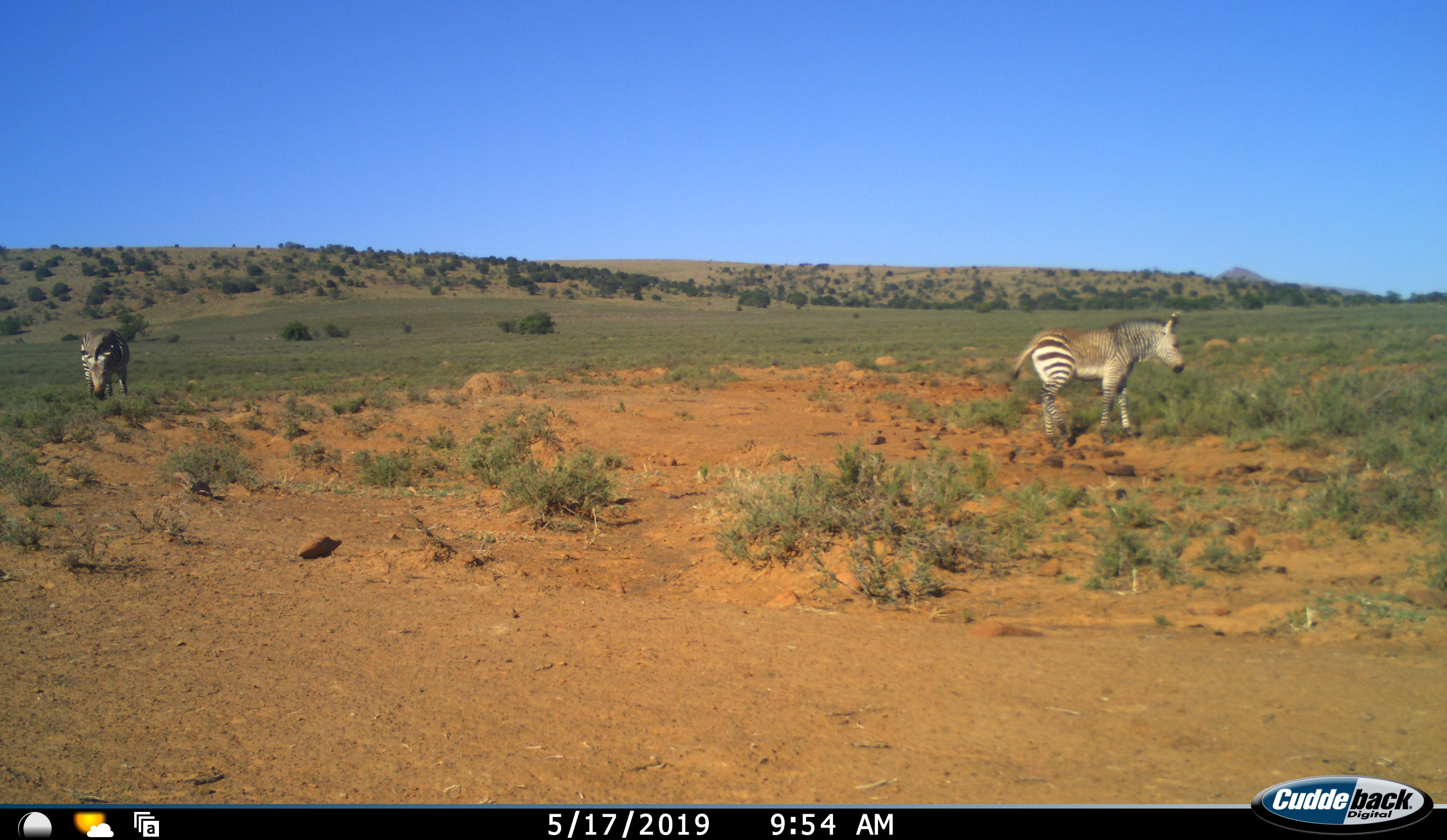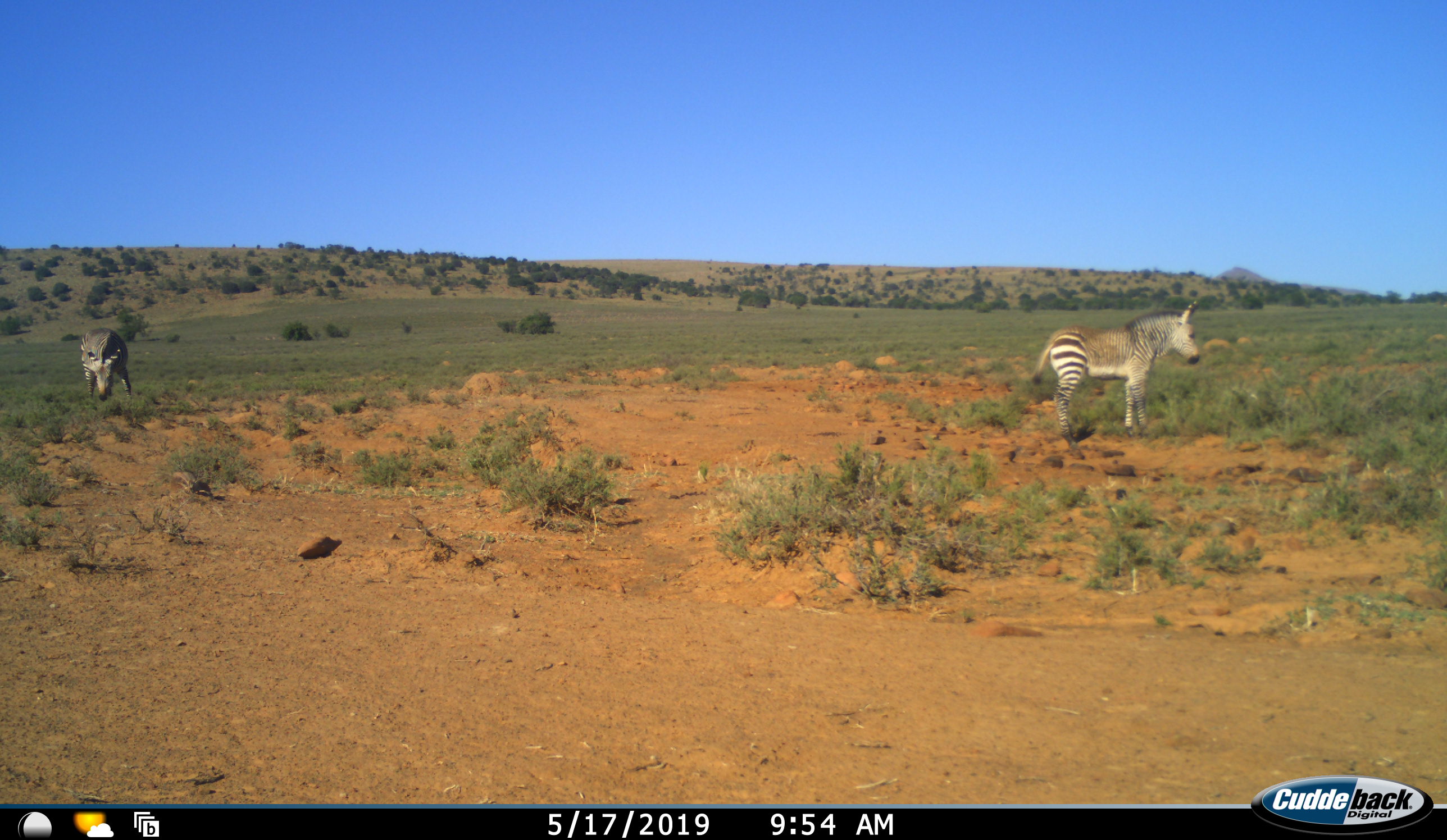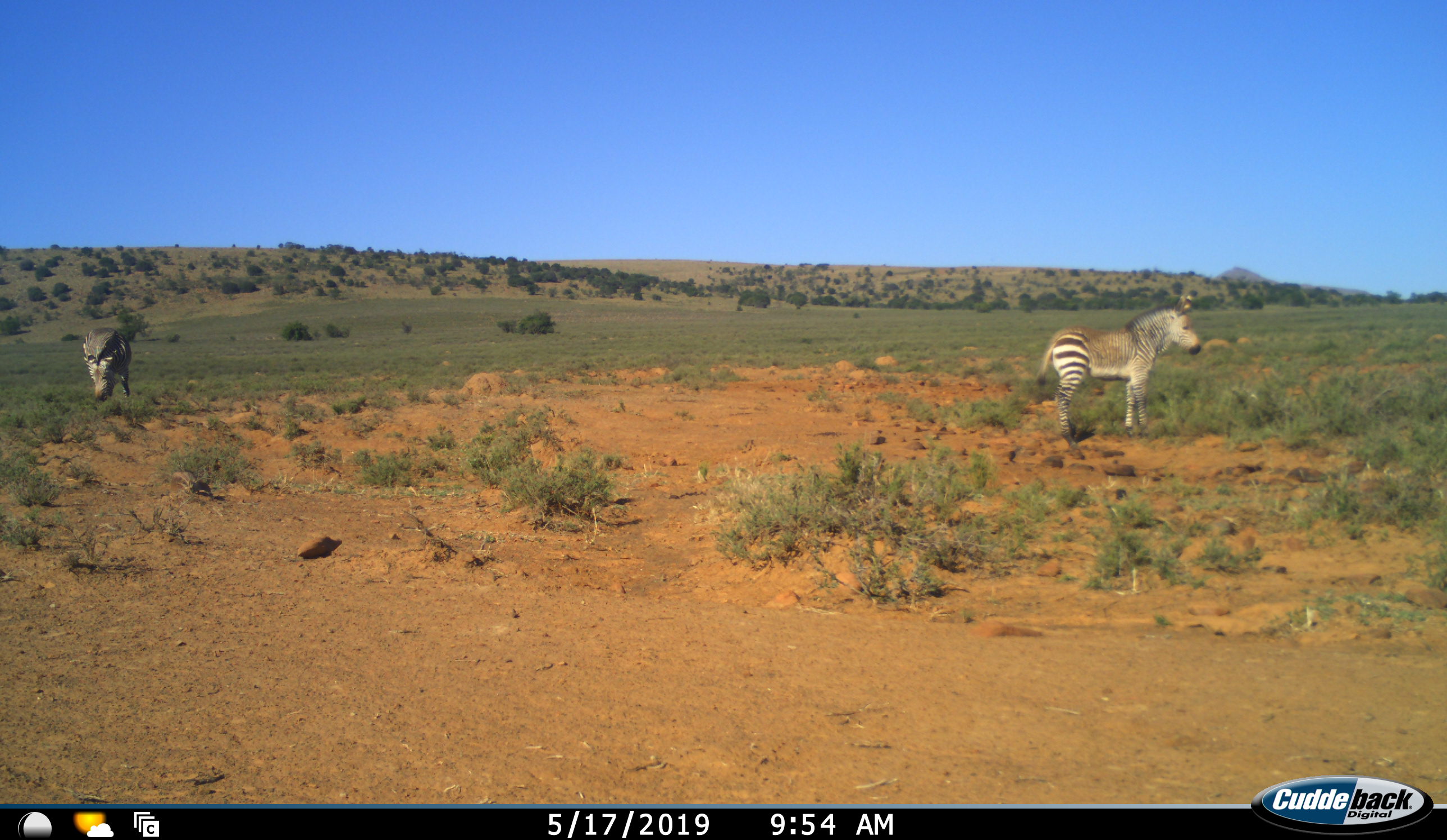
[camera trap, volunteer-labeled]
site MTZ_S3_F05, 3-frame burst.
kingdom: Animalia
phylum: Chordata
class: Mammalia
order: Perissodactyla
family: Equidae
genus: Equus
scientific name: Equus zebra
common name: mountain zebra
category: zebramountain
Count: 2.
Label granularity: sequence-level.